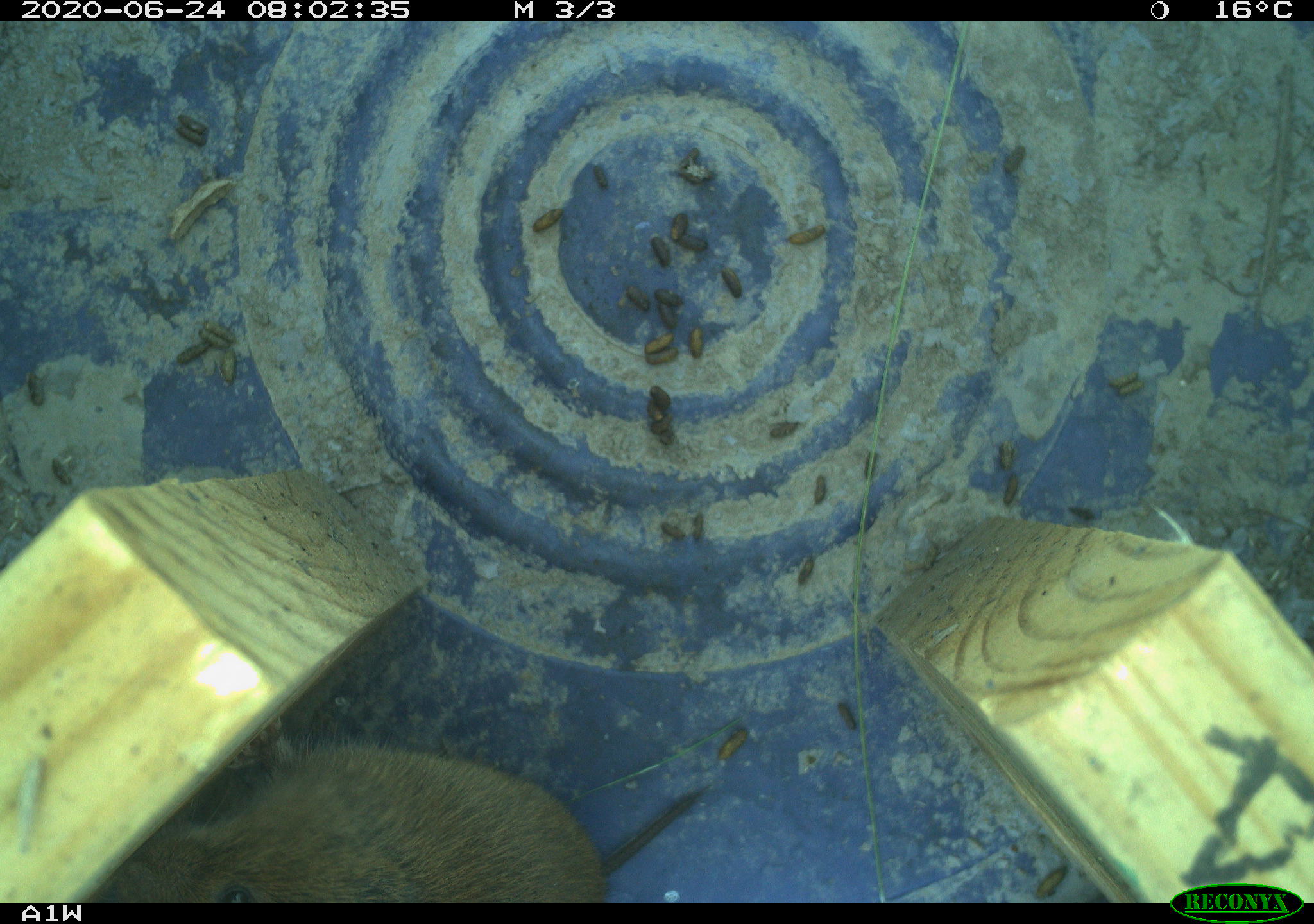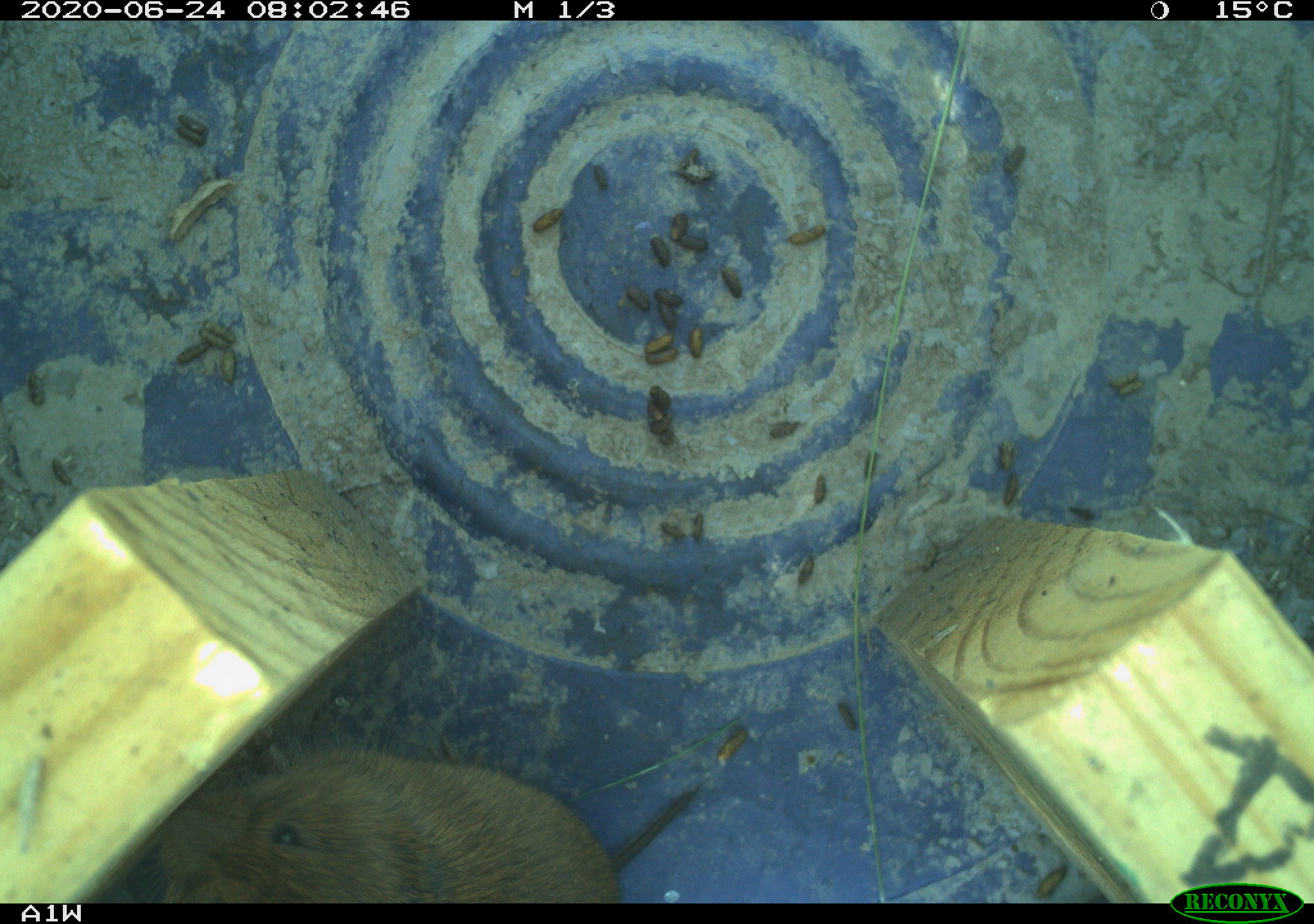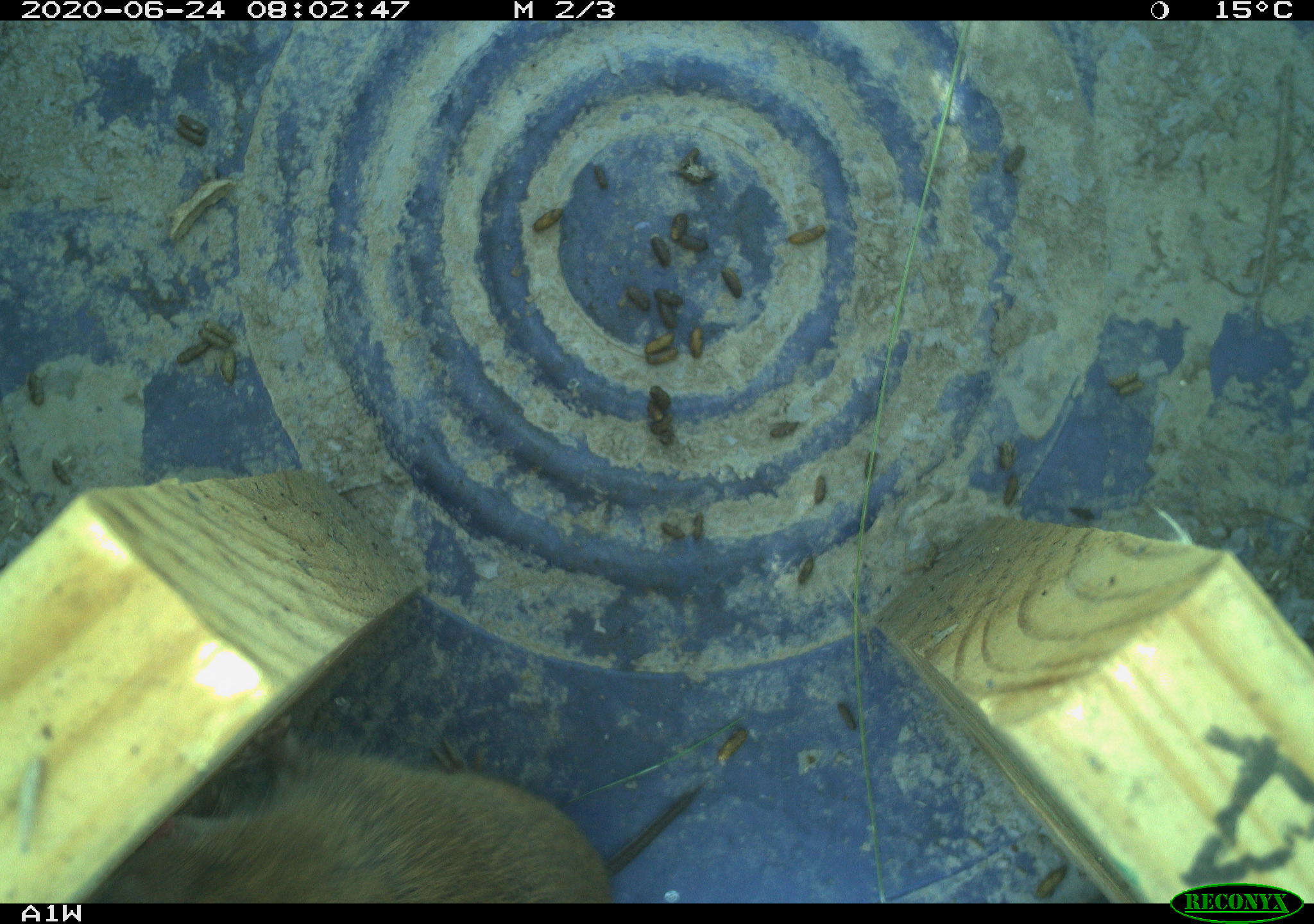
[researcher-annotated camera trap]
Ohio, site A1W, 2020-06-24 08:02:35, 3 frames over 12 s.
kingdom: Animalia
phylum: Chordata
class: Mammalia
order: Rodentia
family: Cricetidae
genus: Microtus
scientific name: Microtus pennsylvanicus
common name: meadow vole